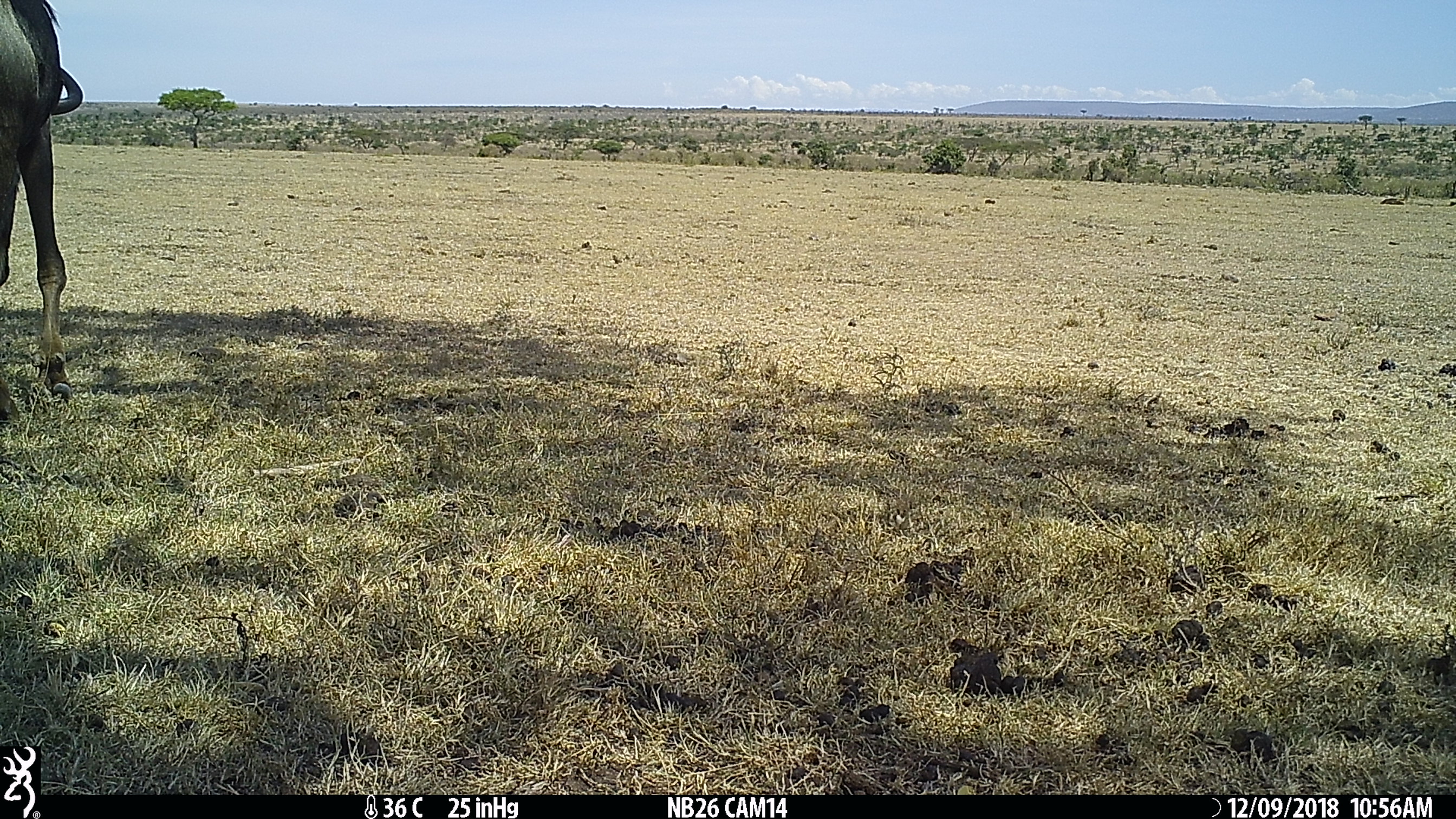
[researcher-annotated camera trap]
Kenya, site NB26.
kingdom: Animalia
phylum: Chordata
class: Mammalia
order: Artiodactyla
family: Bovidae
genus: Connochaetes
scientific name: Connochaetes taurinus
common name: blue wildebeest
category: wildebeest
Wildebeest (blue wildebeest) (Connochaetes taurinus).